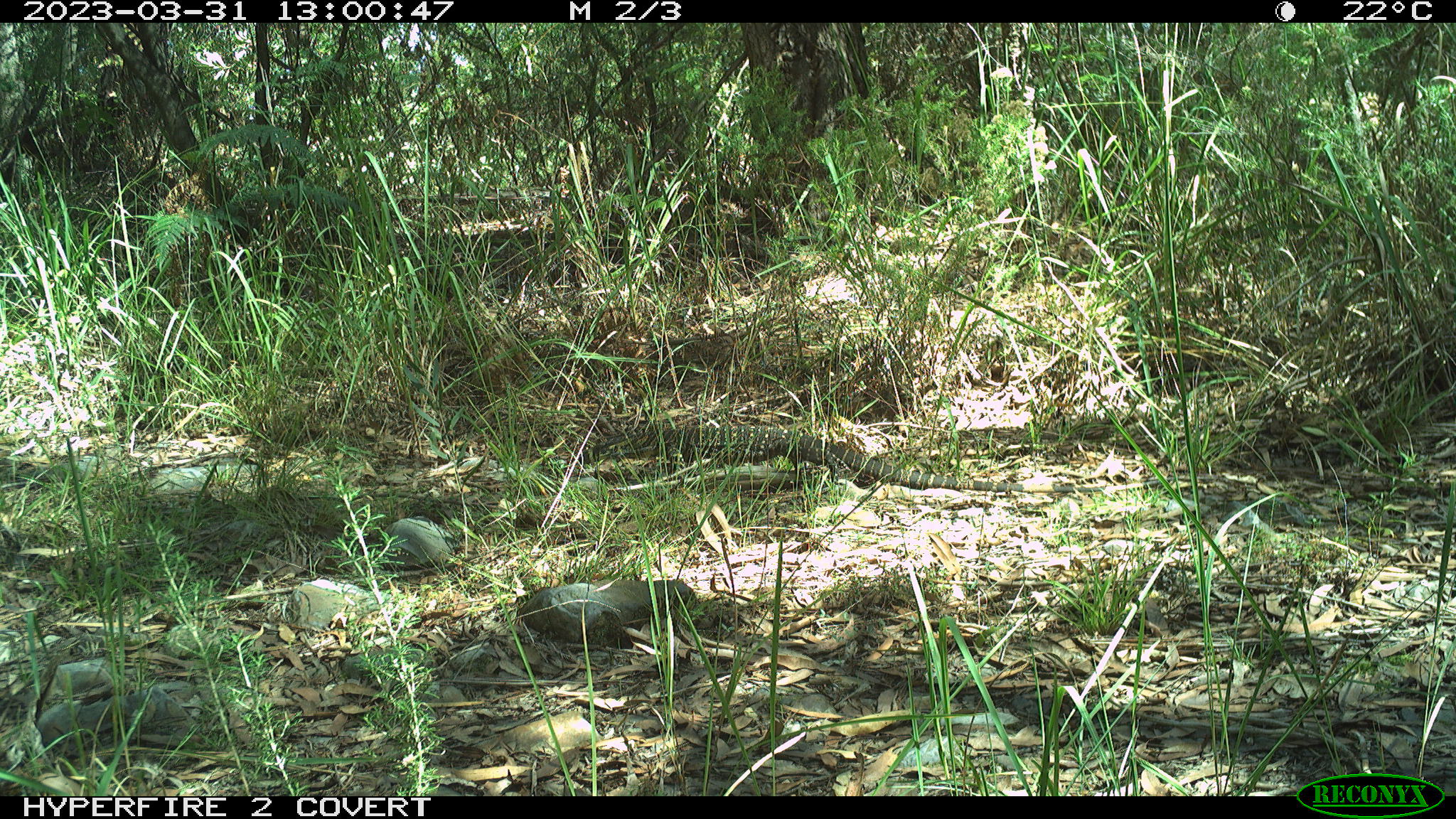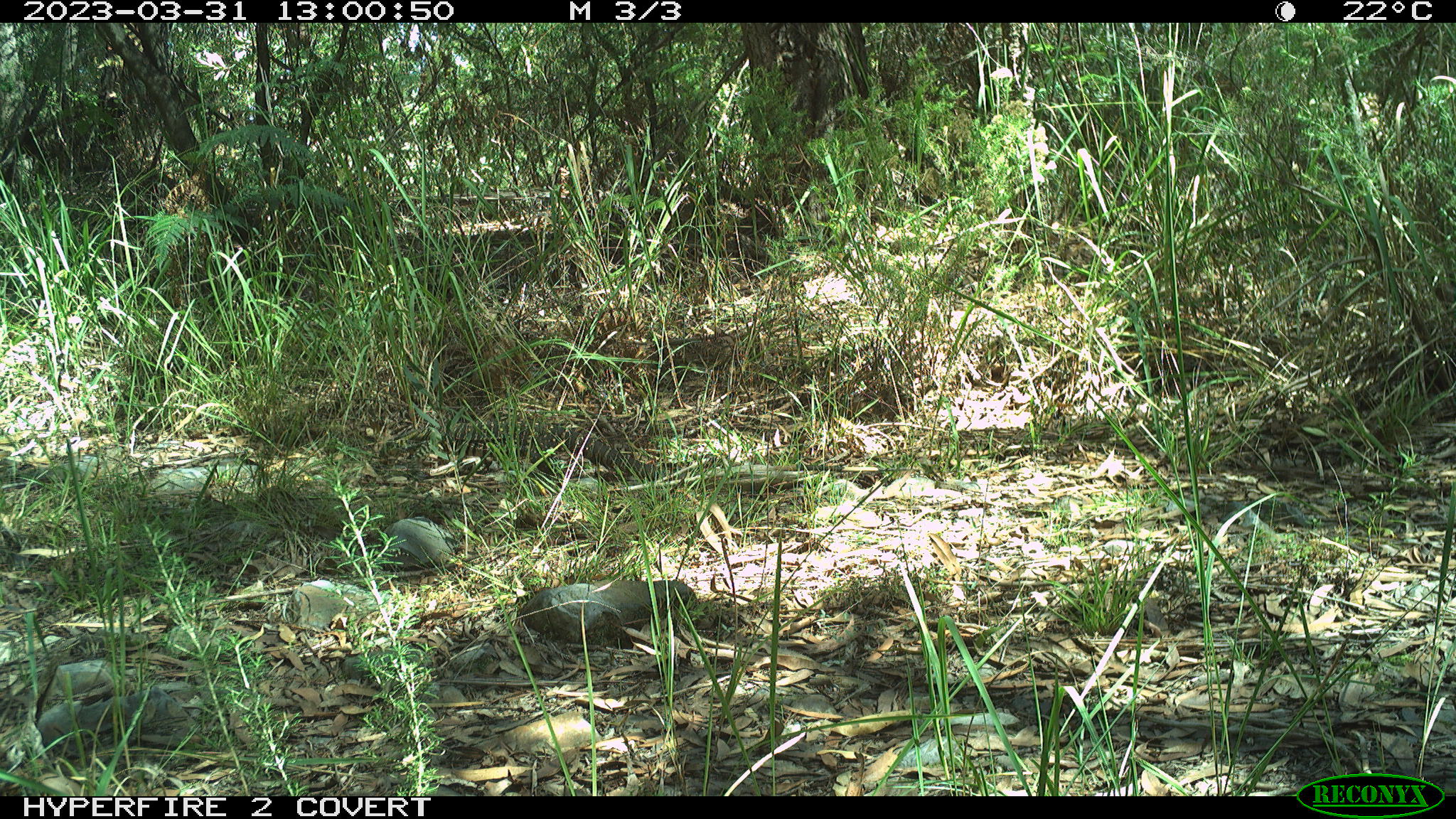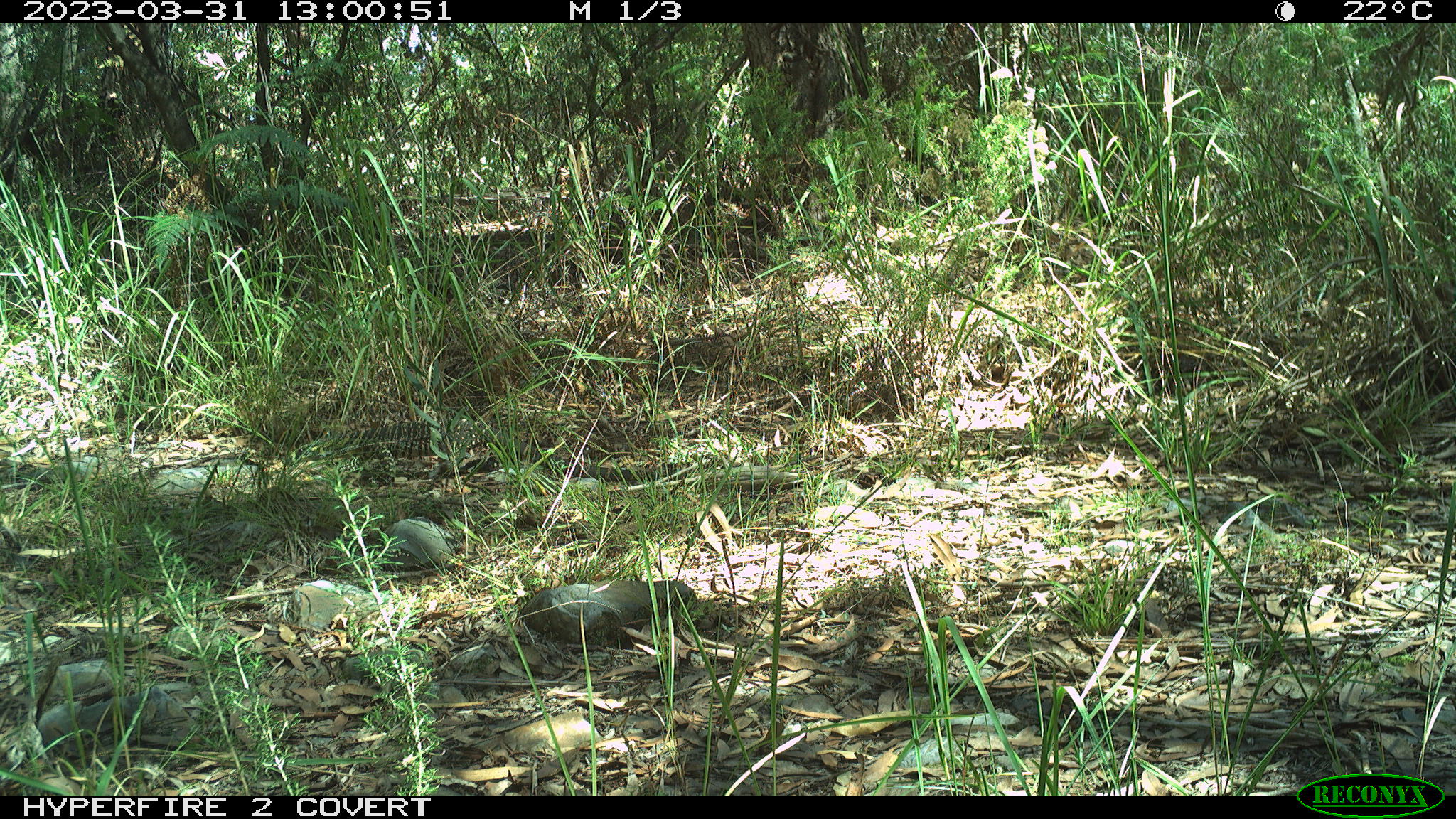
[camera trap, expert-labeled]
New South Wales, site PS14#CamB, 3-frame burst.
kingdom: Animalia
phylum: Chordata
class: Reptilia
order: Squamata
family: Varanidae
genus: Varanus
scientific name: Varanus varius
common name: lace monitor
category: goanna